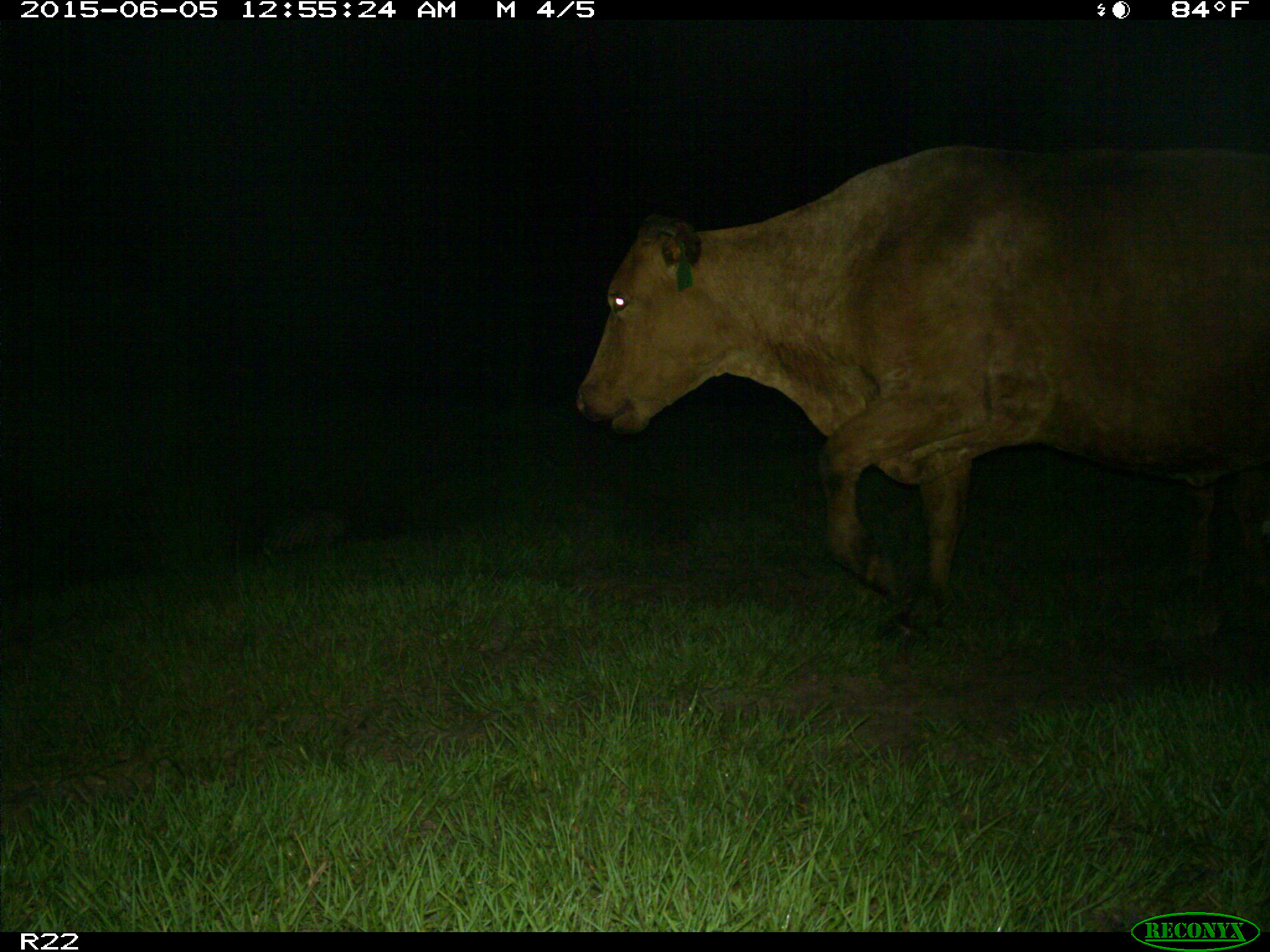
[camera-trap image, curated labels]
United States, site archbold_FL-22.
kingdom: Animalia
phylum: Chordata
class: Mammalia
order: Artiodactyla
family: Bovidae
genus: Bos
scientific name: Bos taurus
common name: domestic cow